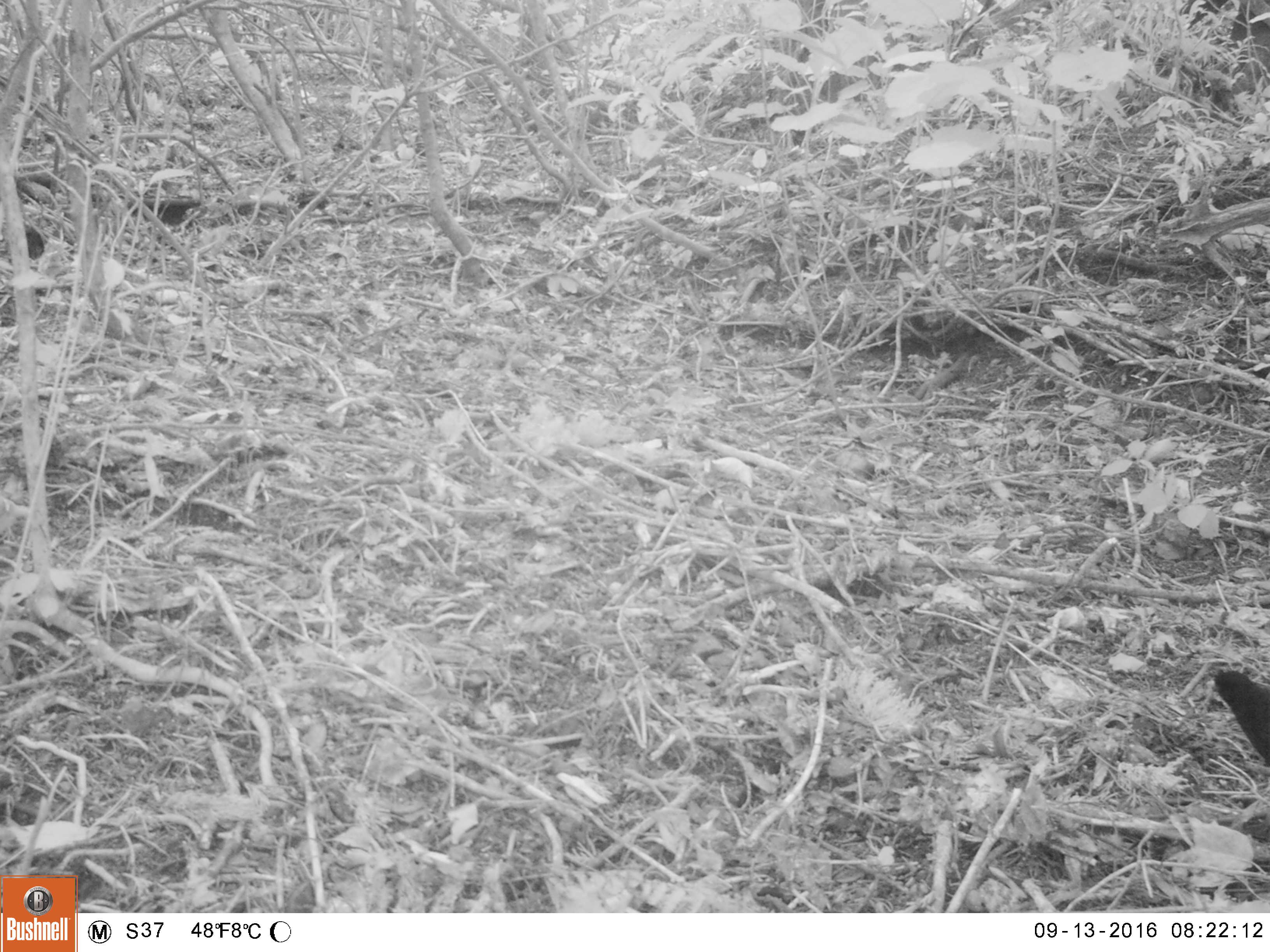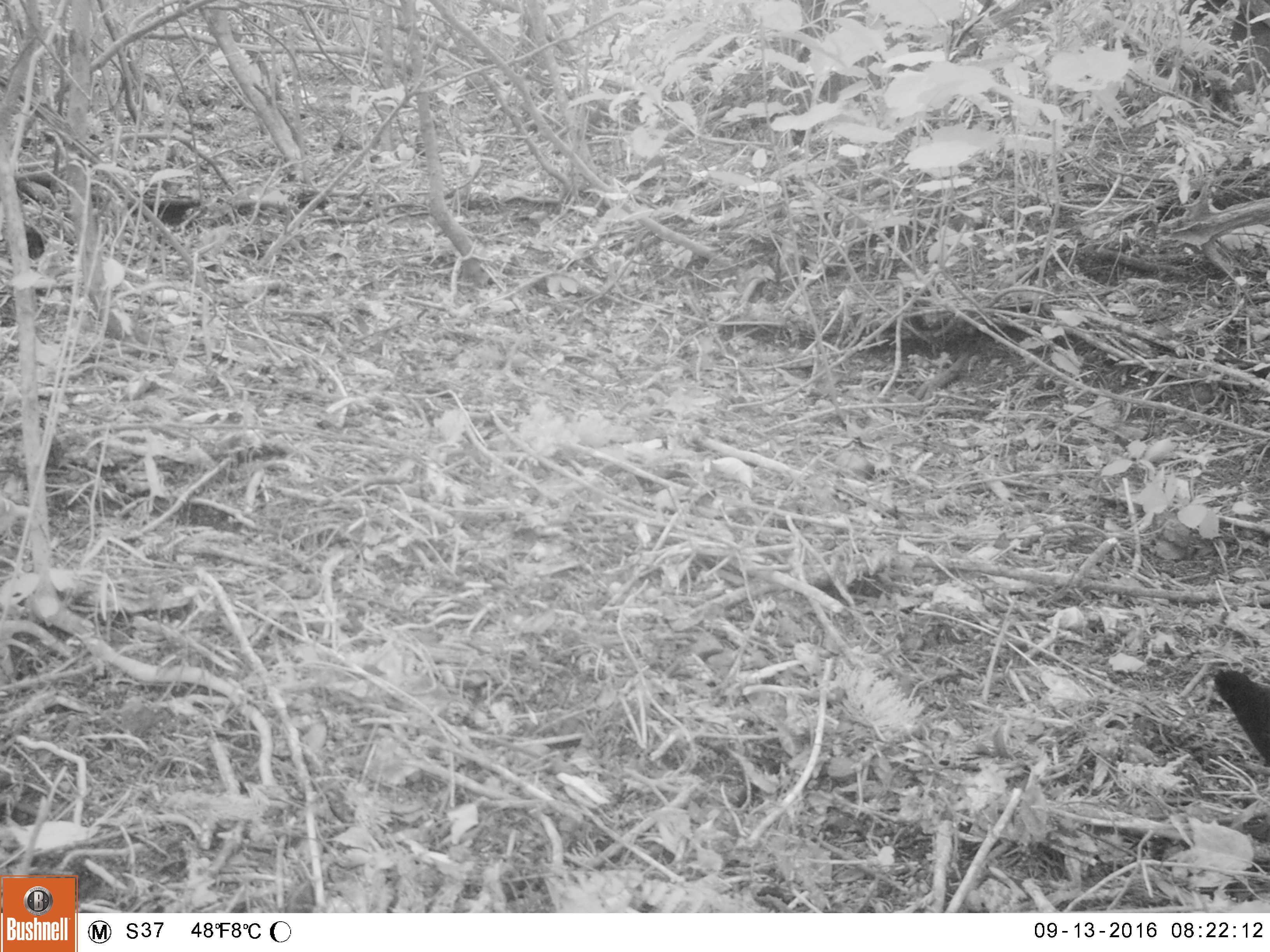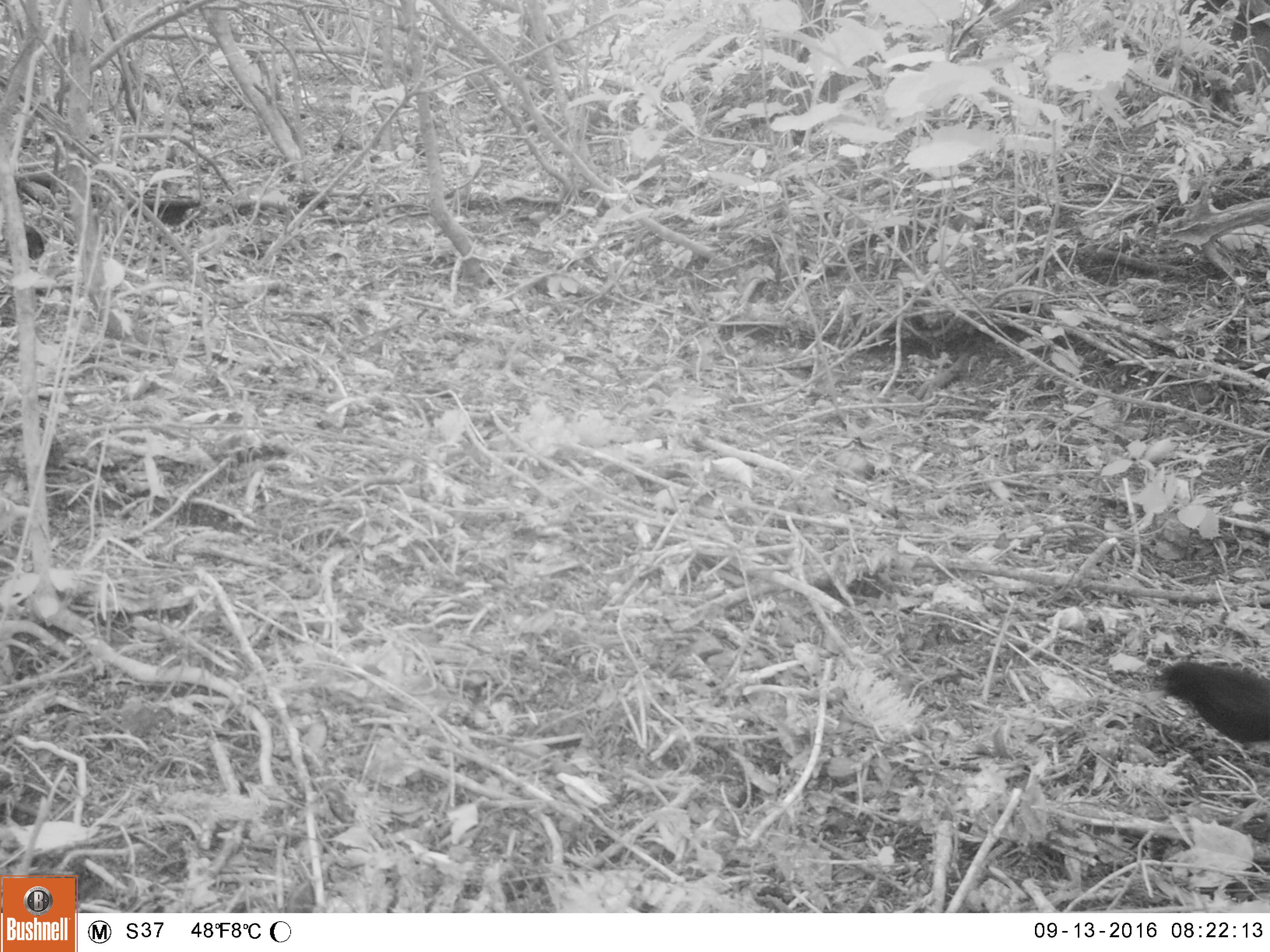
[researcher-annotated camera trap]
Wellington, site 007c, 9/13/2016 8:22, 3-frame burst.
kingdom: Animalia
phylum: Chordata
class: Aves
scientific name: Aves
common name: bird